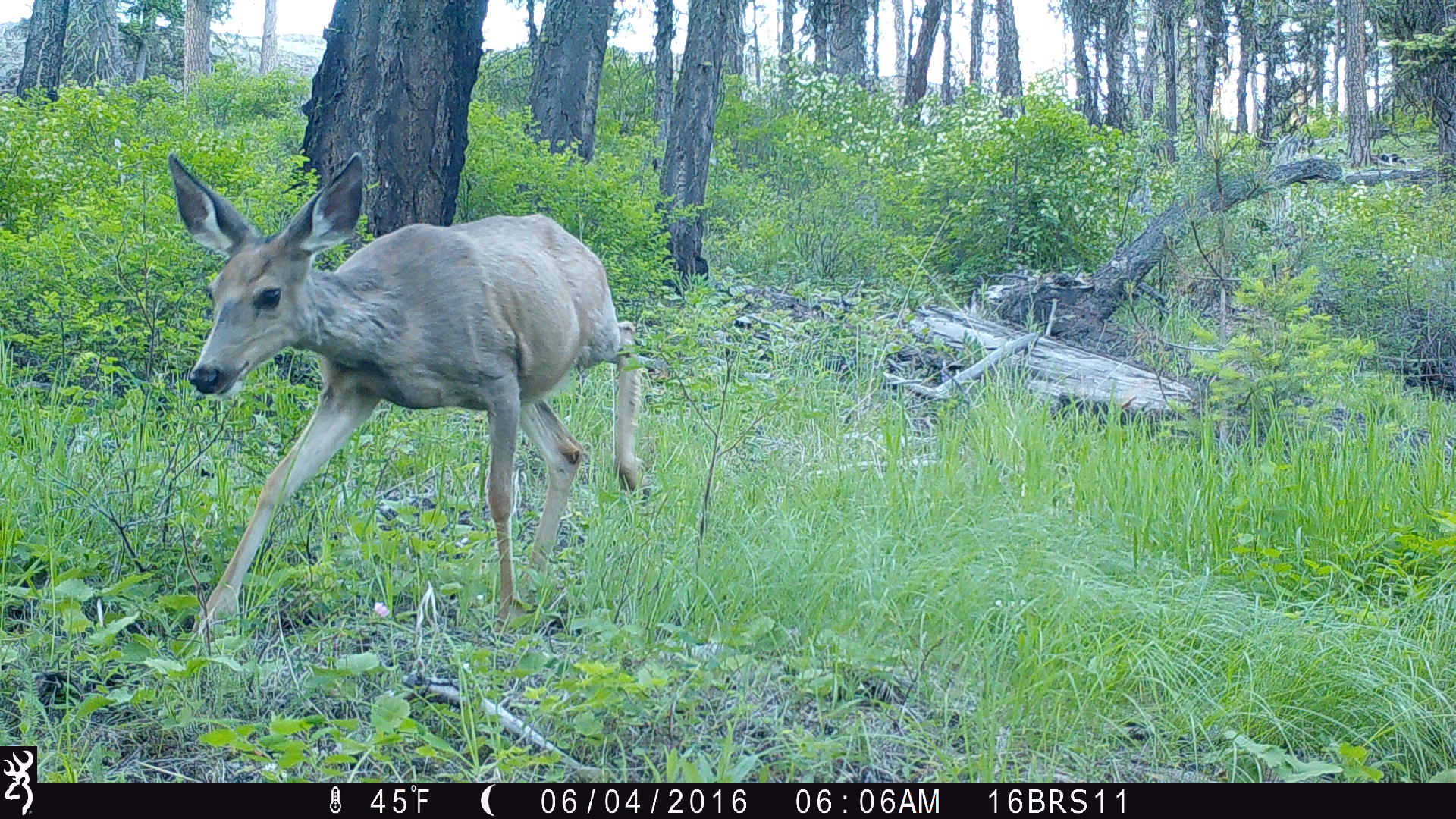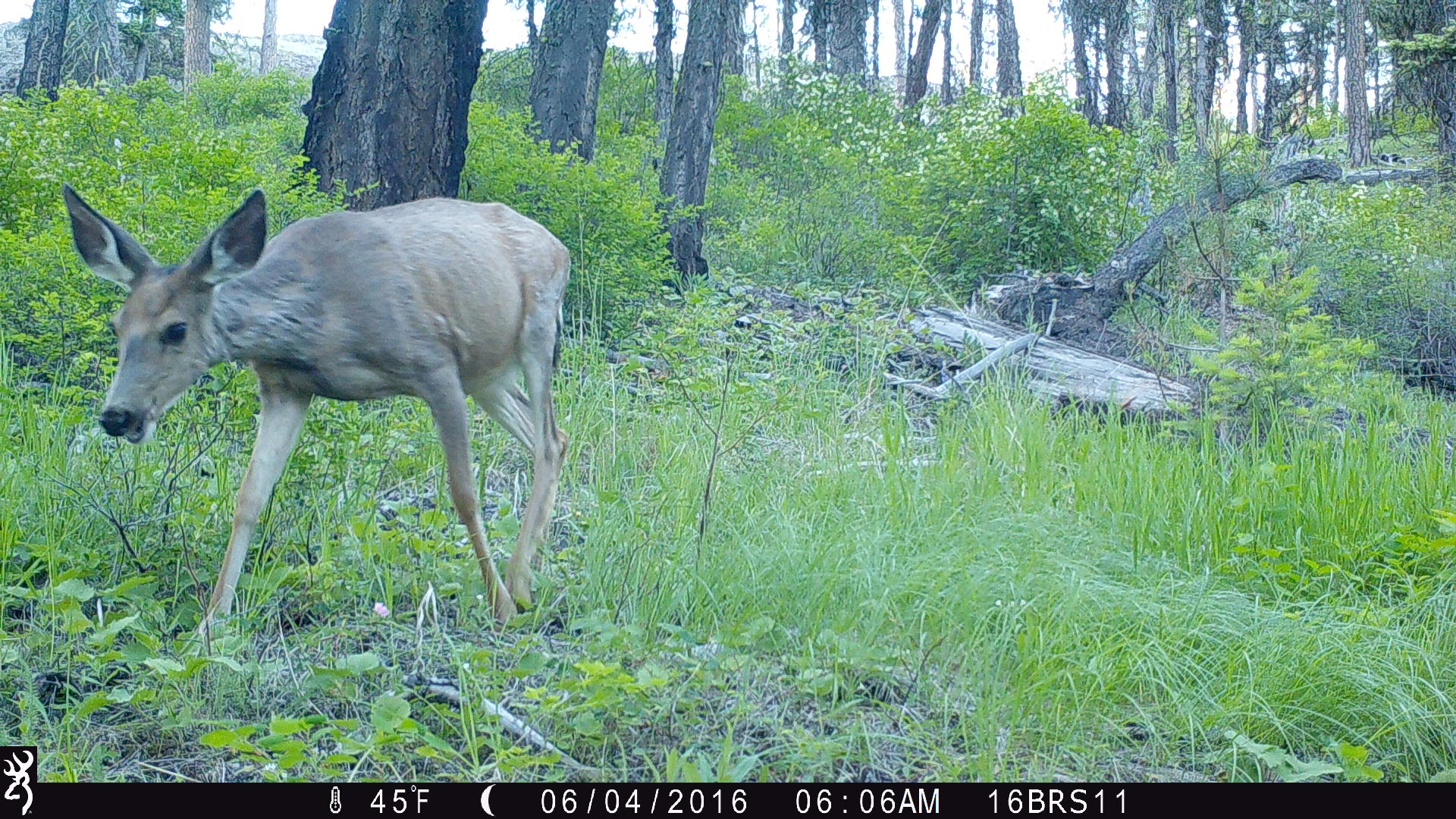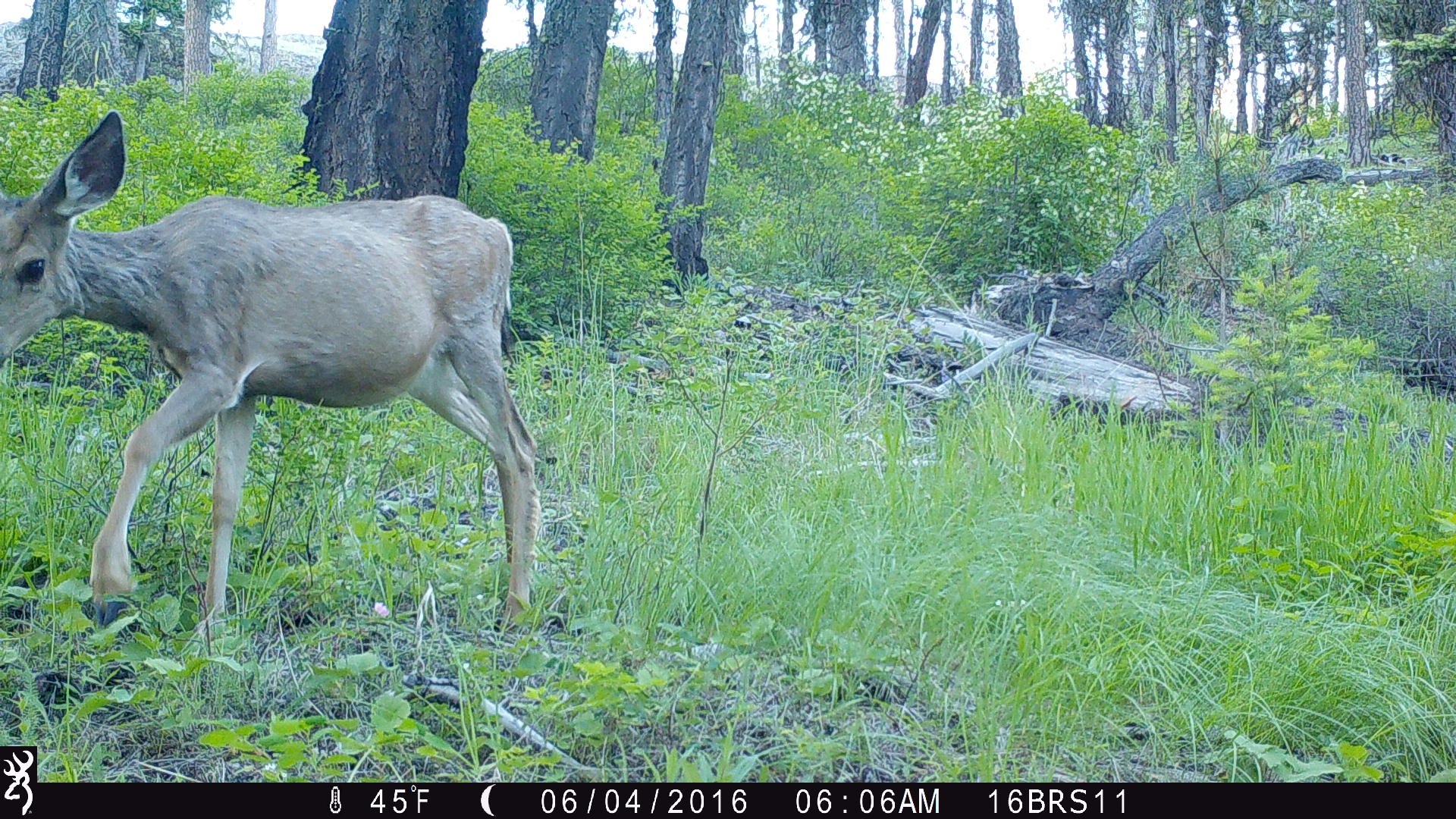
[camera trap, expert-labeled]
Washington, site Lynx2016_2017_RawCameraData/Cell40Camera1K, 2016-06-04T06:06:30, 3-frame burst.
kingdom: Animalia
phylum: Chordata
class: Mammalia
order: Artiodactyla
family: Cervidae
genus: Odocoileus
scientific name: Odocoileus hemionus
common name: mule deer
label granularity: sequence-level